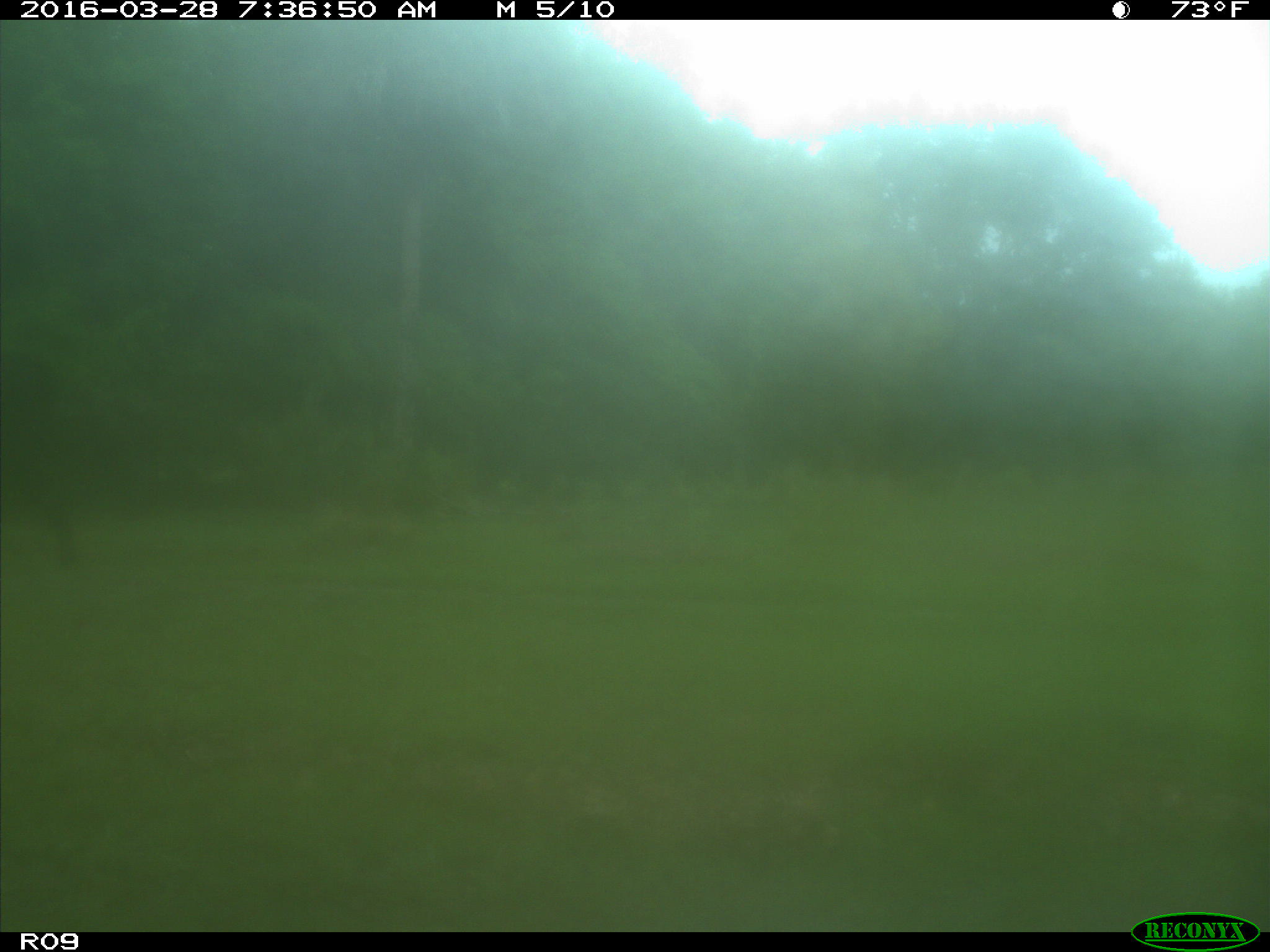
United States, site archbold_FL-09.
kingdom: Animalia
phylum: Chordata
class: Mammalia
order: Artiodactyla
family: Bovidae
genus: Bos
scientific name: Bos taurus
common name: domestic cow